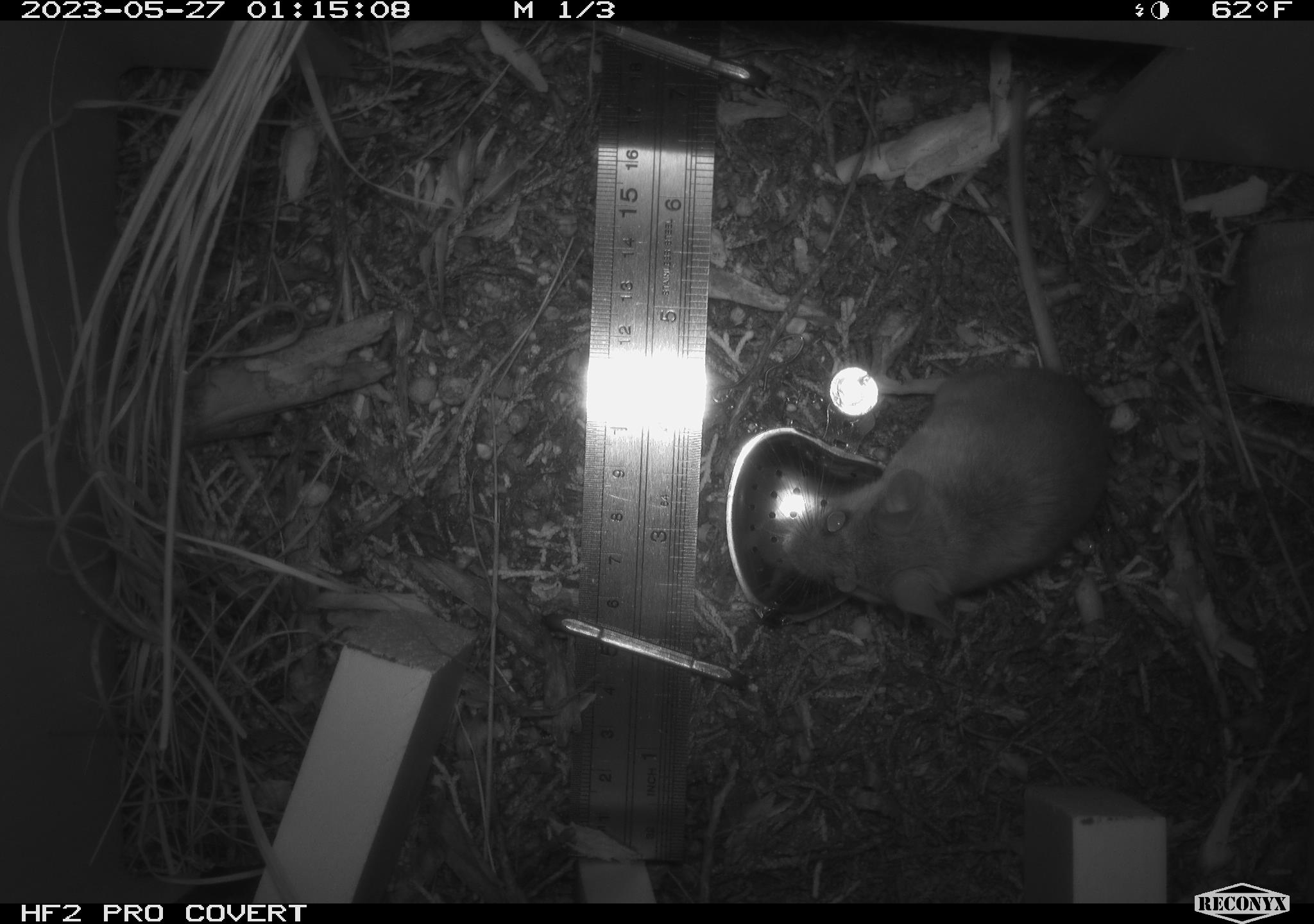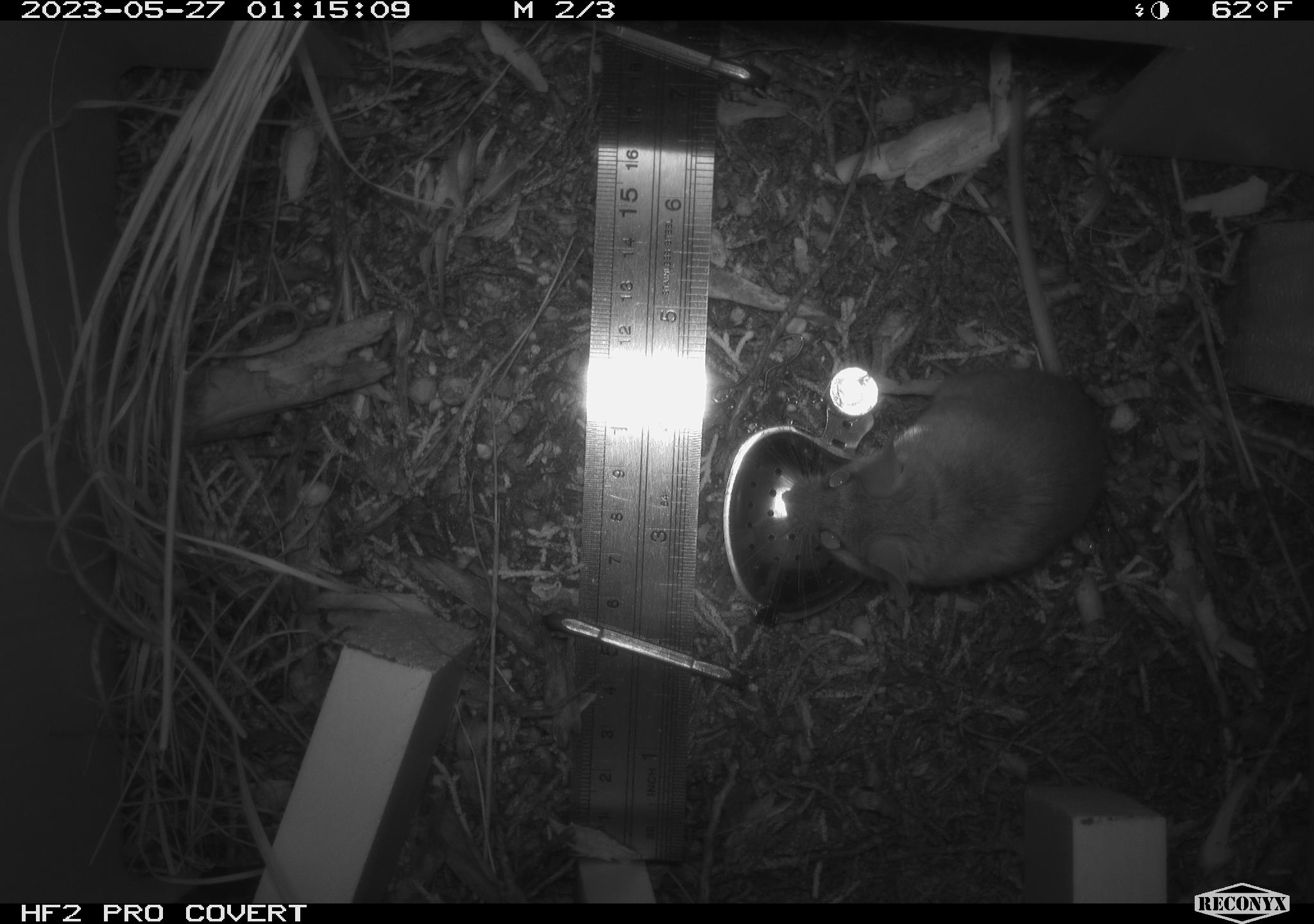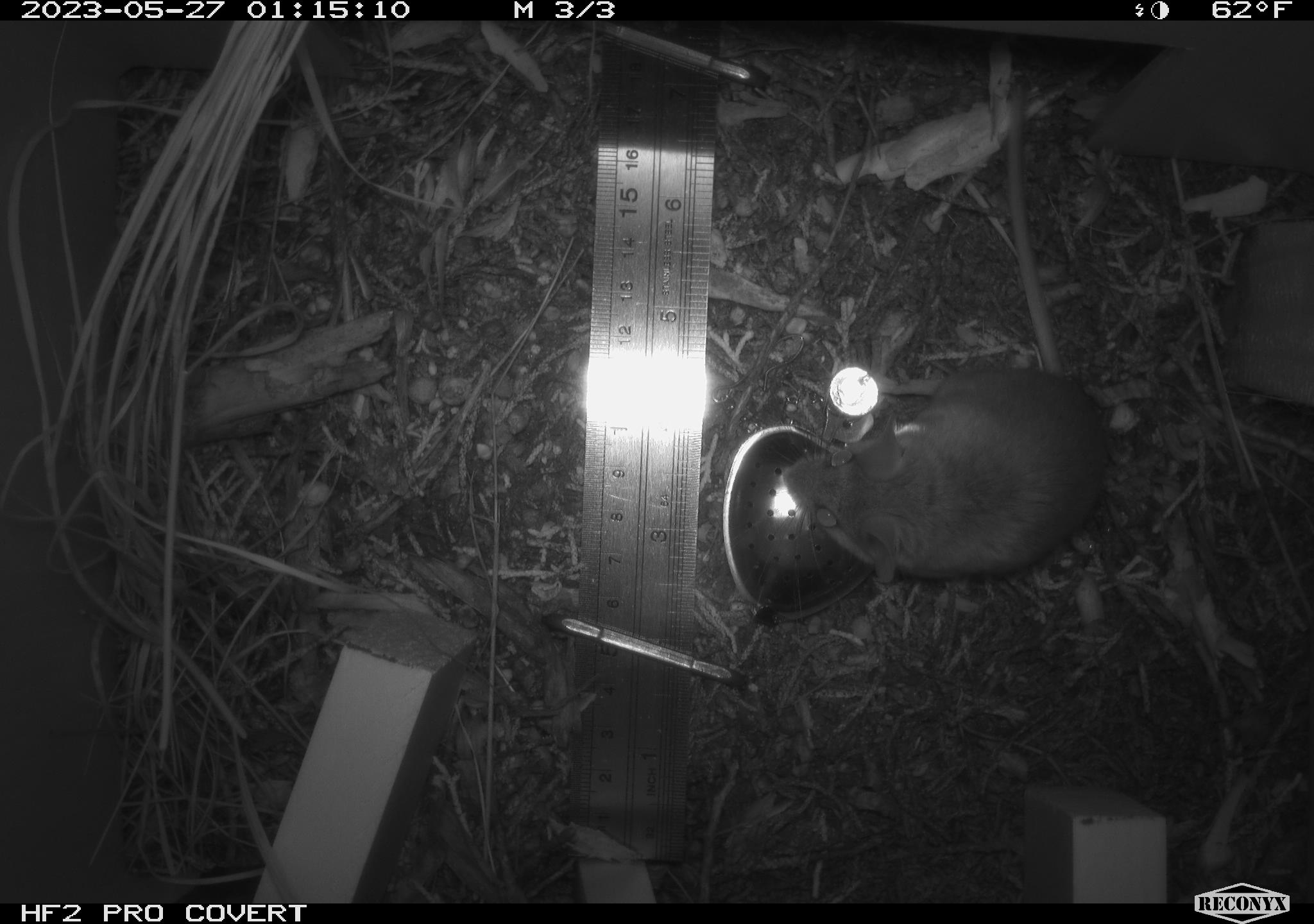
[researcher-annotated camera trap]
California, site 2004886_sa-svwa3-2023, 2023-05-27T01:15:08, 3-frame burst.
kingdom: Animalia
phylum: Chordata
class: Mammalia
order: Rodentia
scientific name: Rodentia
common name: woodrat or rat or mouse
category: woodrat or rat or mouse species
Woodrat or rat or mouse species (woodrat or rat or mouse) (Rodentia).